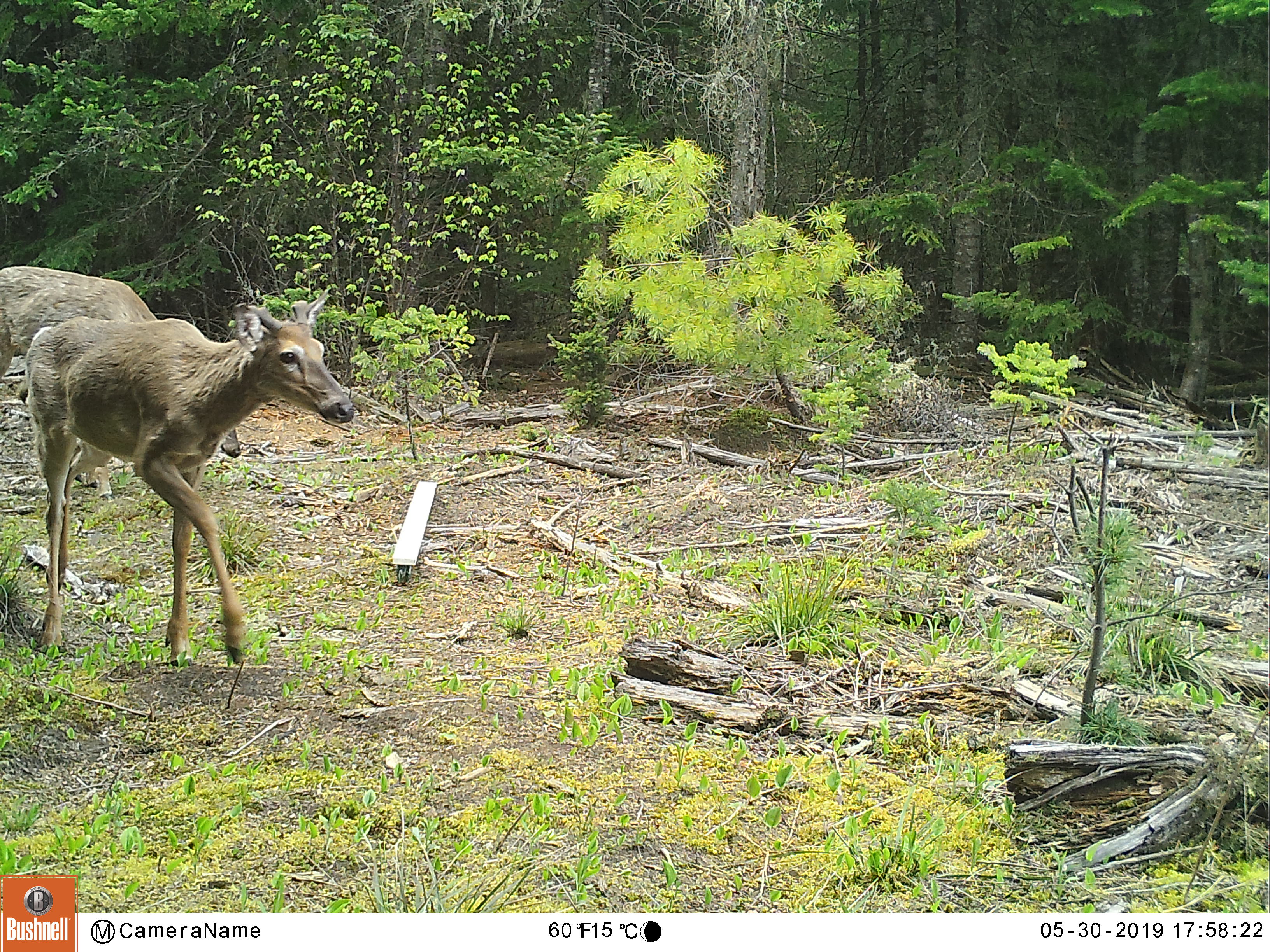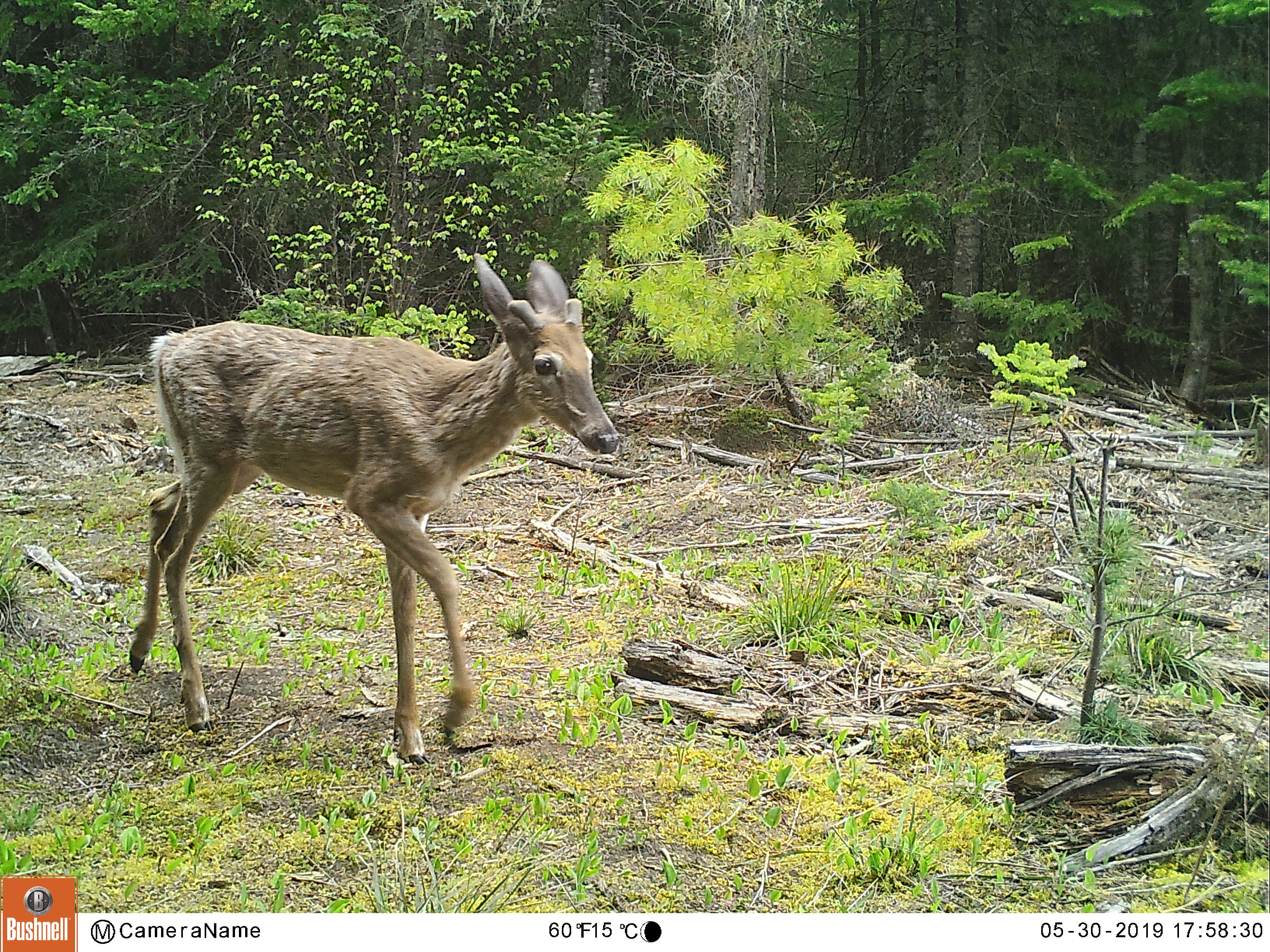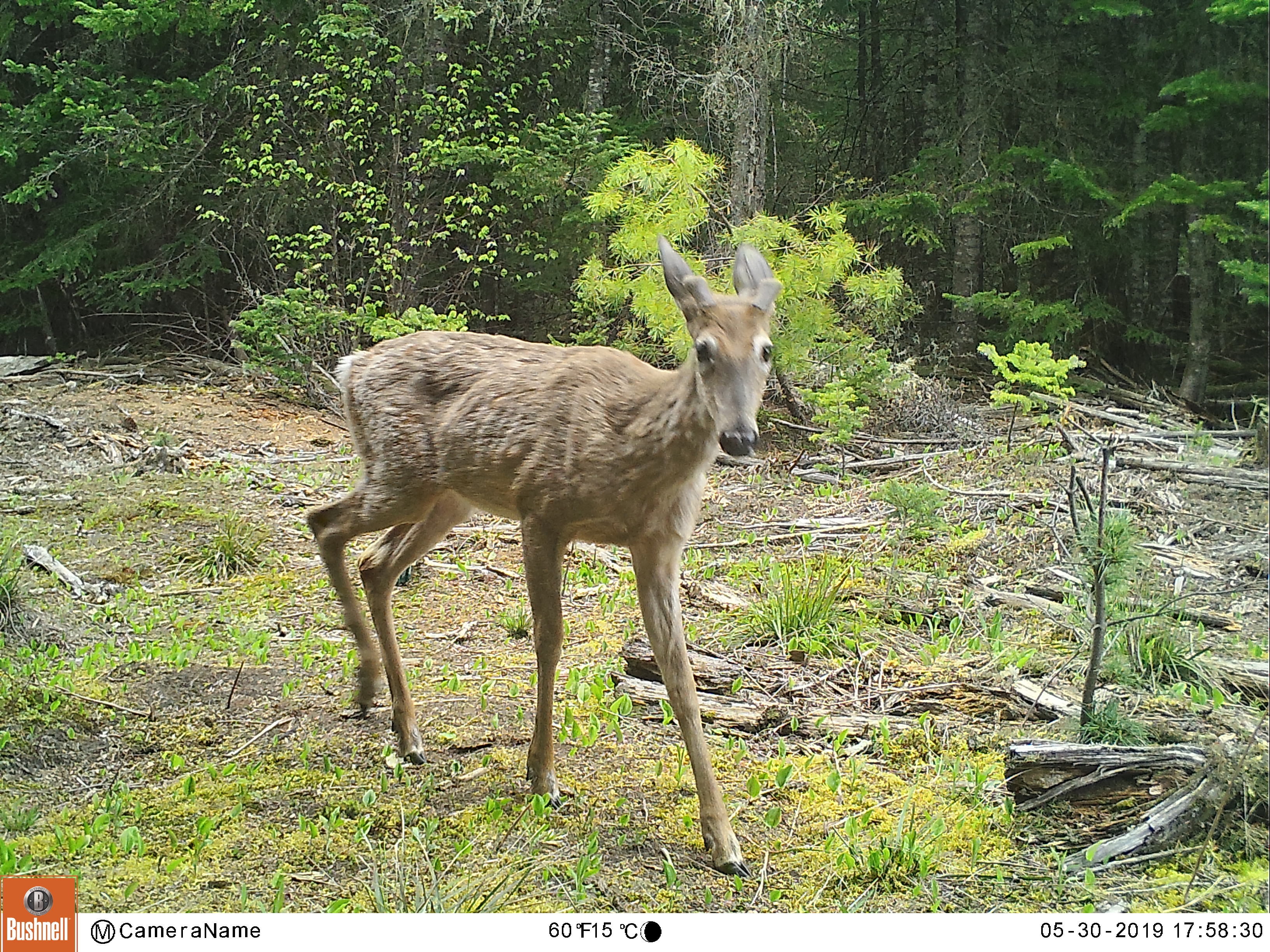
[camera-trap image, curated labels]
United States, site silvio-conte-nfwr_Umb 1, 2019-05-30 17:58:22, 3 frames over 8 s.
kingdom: Animalia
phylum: Chordata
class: Mammalia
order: Artiodactyla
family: Cervidae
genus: Odocoileus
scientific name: Odocoileus virginianus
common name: white-tailed deer